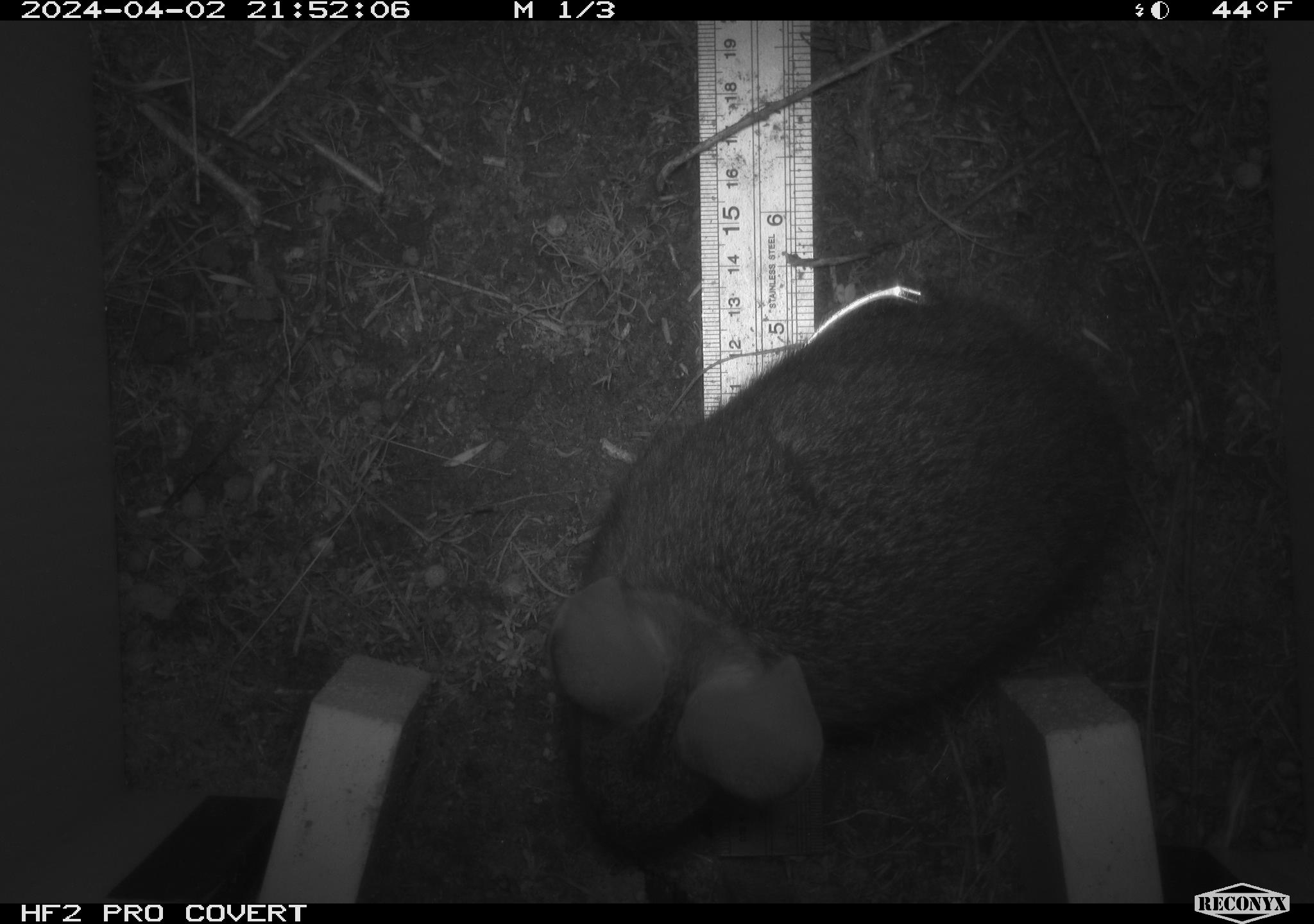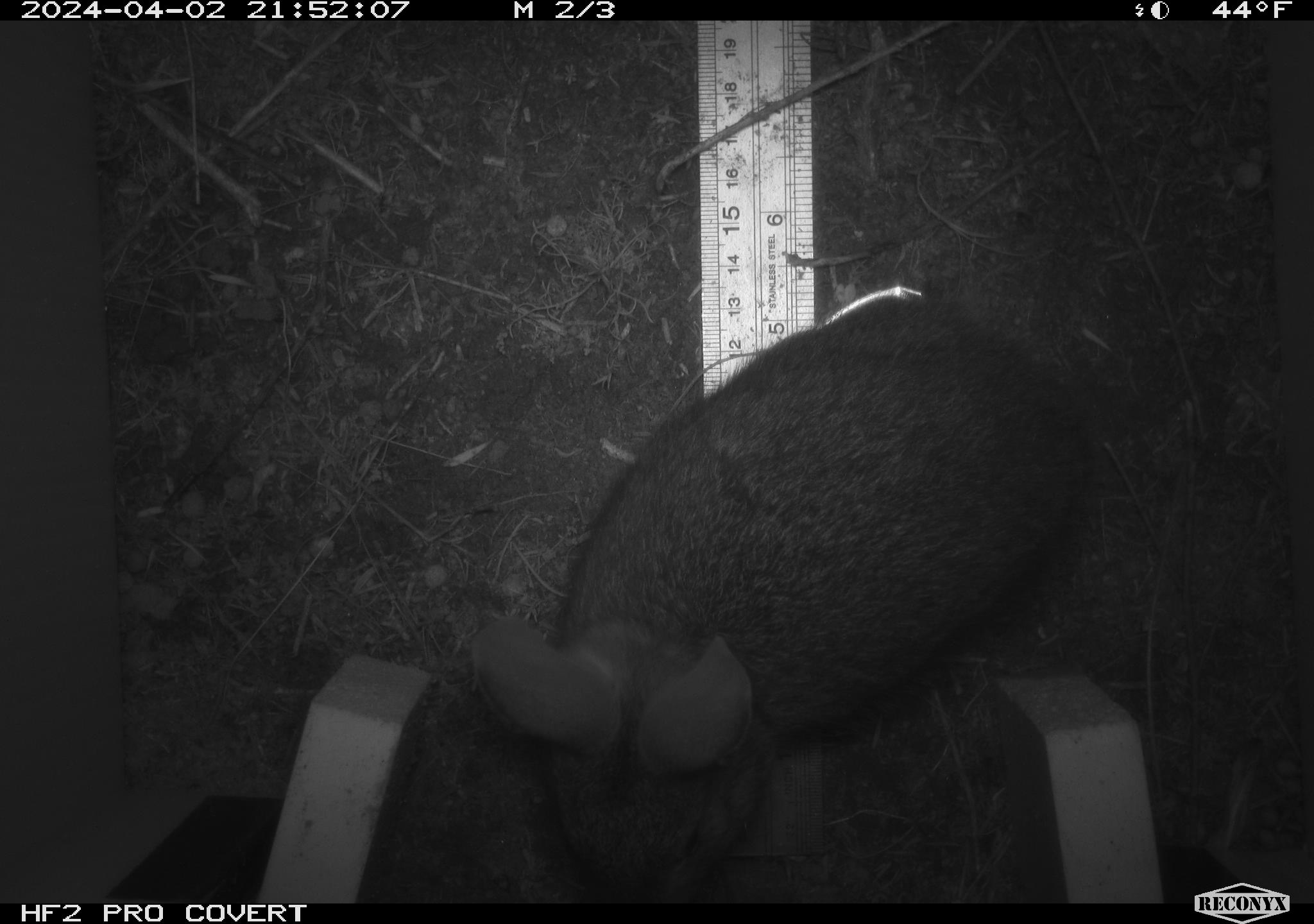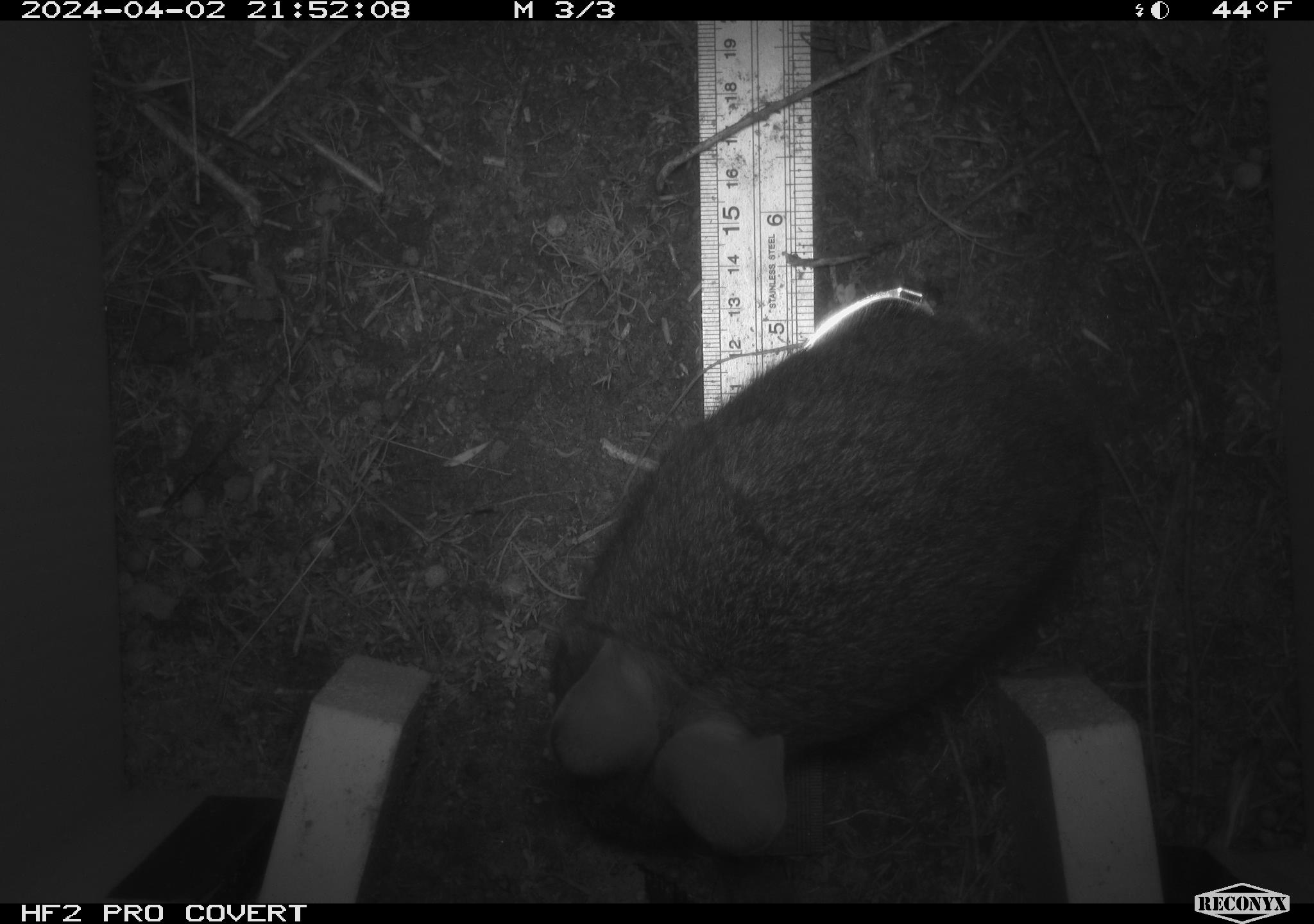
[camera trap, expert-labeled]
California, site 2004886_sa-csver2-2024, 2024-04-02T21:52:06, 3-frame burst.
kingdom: Animalia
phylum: Chordata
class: Mammalia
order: Lagomorpha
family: Leporidae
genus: Sylvilagus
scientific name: Sylvilagus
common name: cottontail rabbits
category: sylvilagus species